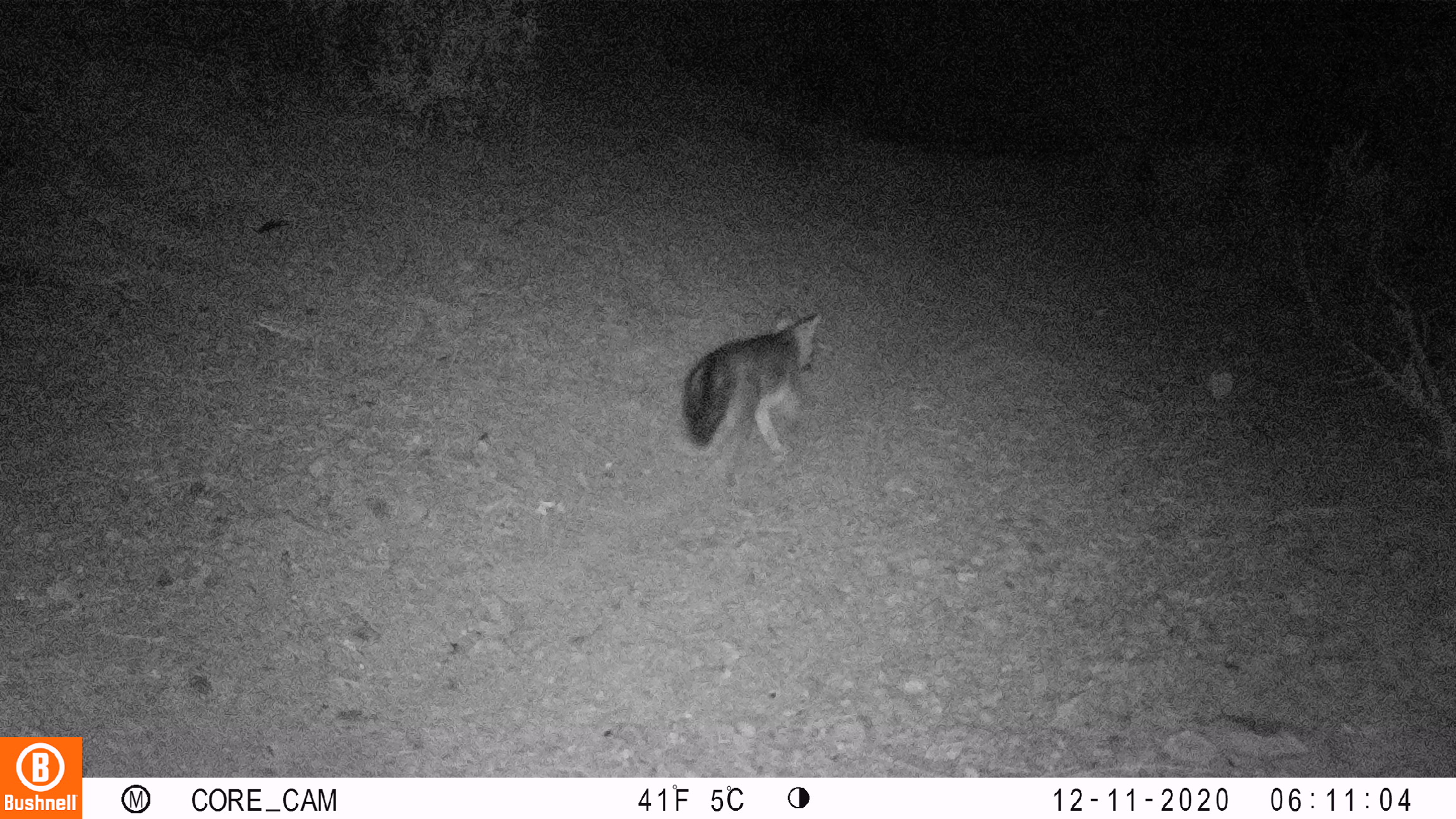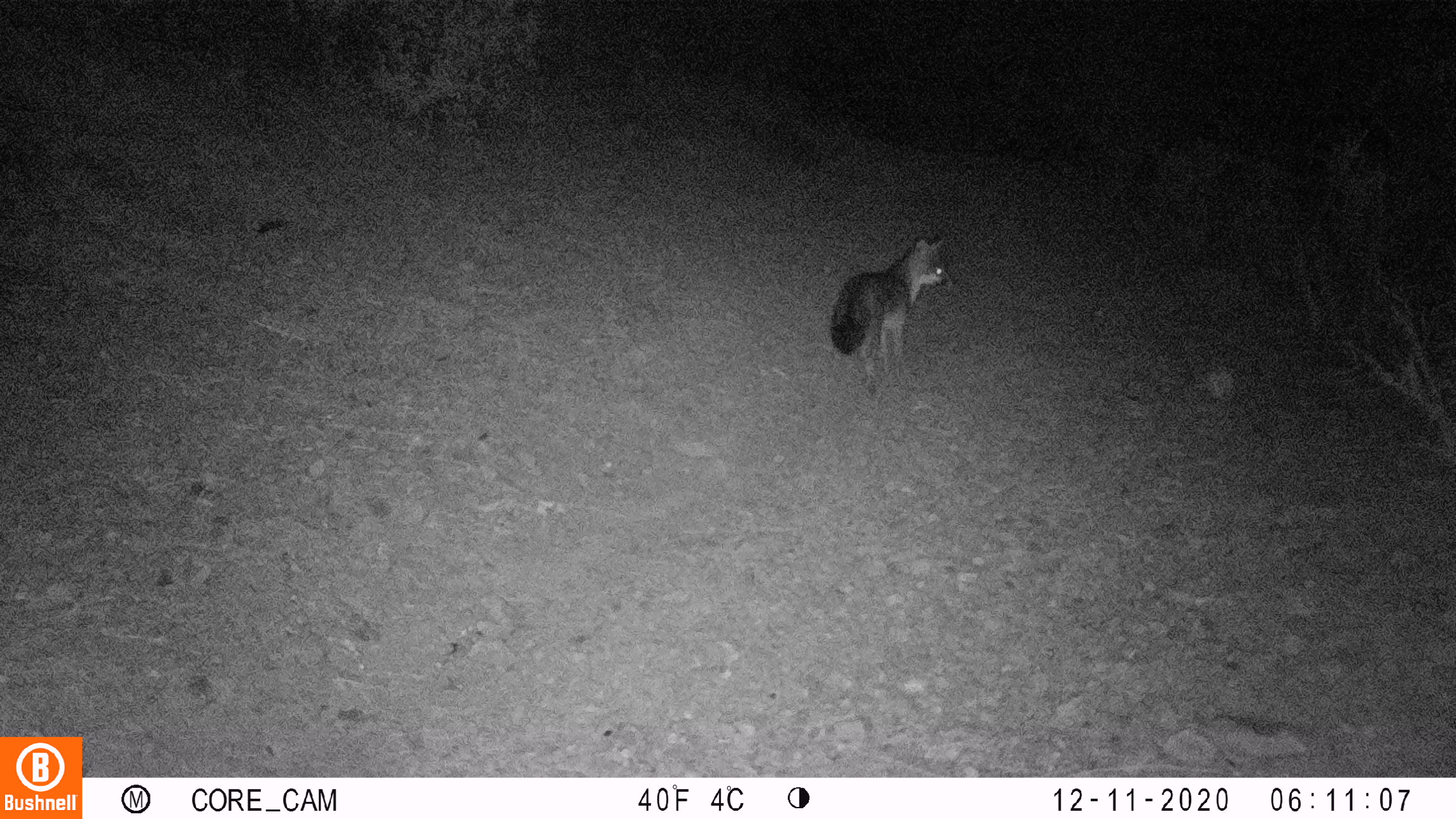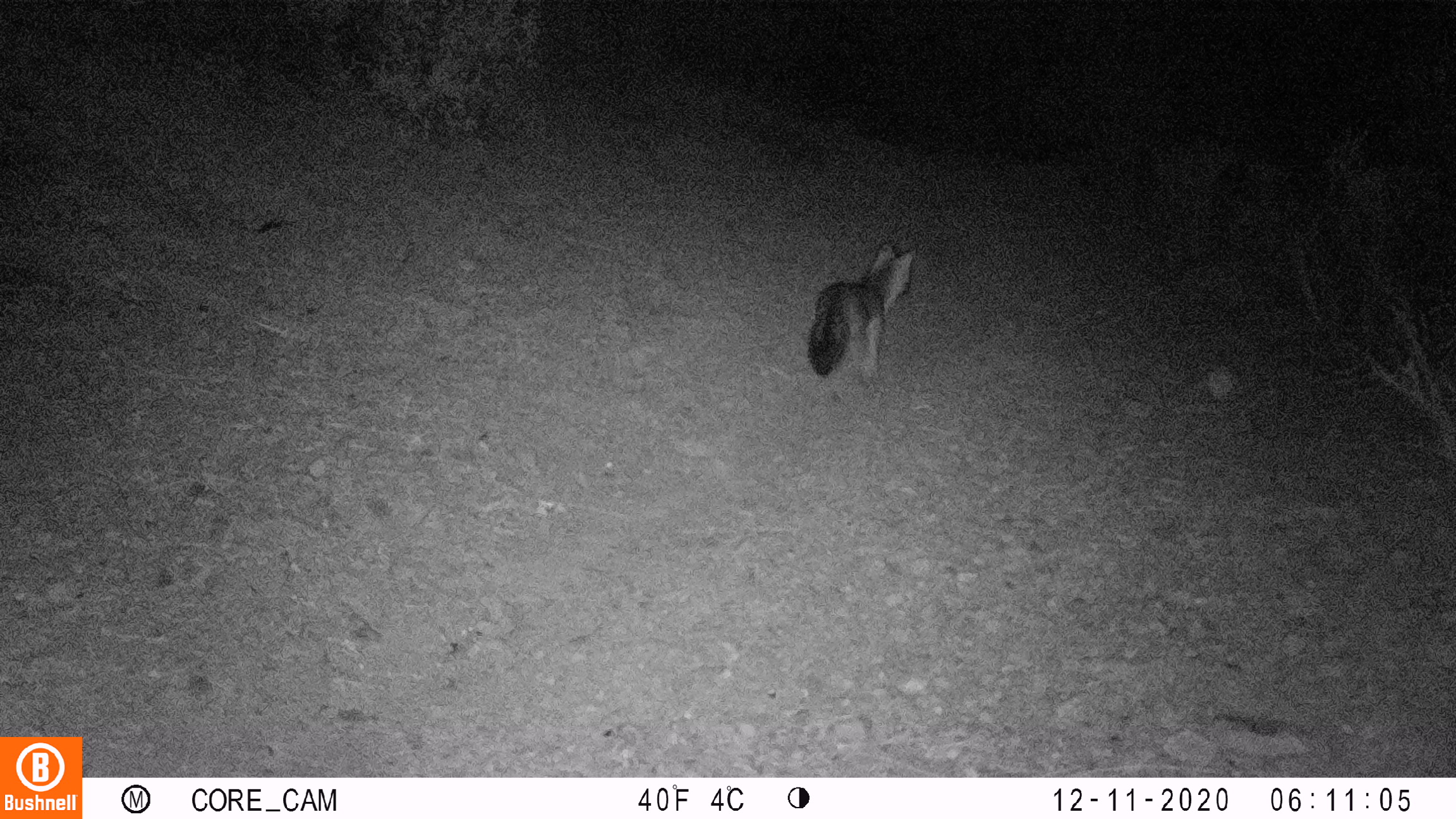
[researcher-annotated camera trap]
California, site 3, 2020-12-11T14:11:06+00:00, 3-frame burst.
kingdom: Animalia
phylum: Chordata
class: Mammalia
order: Carnivora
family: Canidae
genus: Urocyon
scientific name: Urocyon cinereoargenteus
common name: gray fox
Gray fox (Urocyon cinereoargenteus).